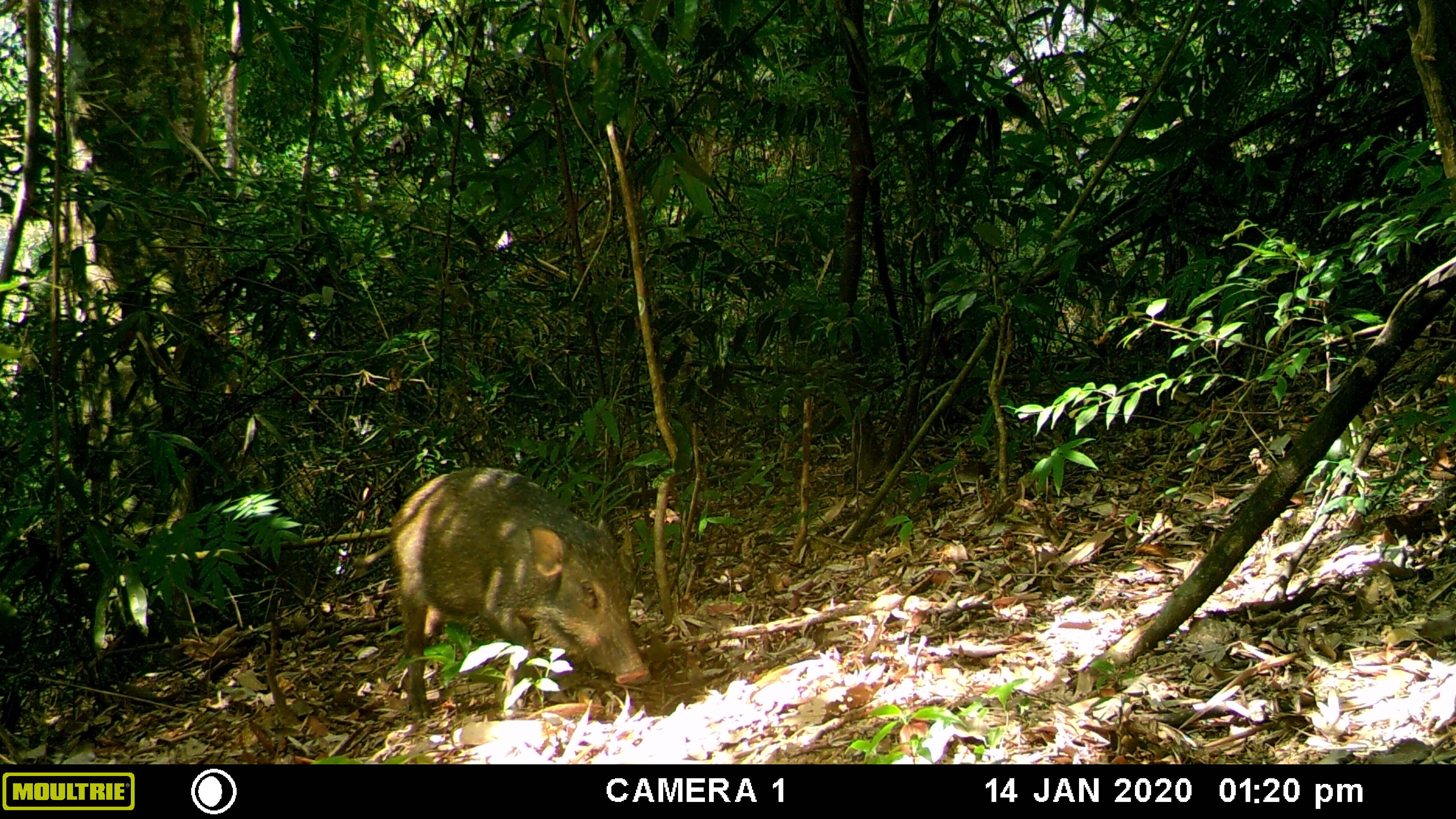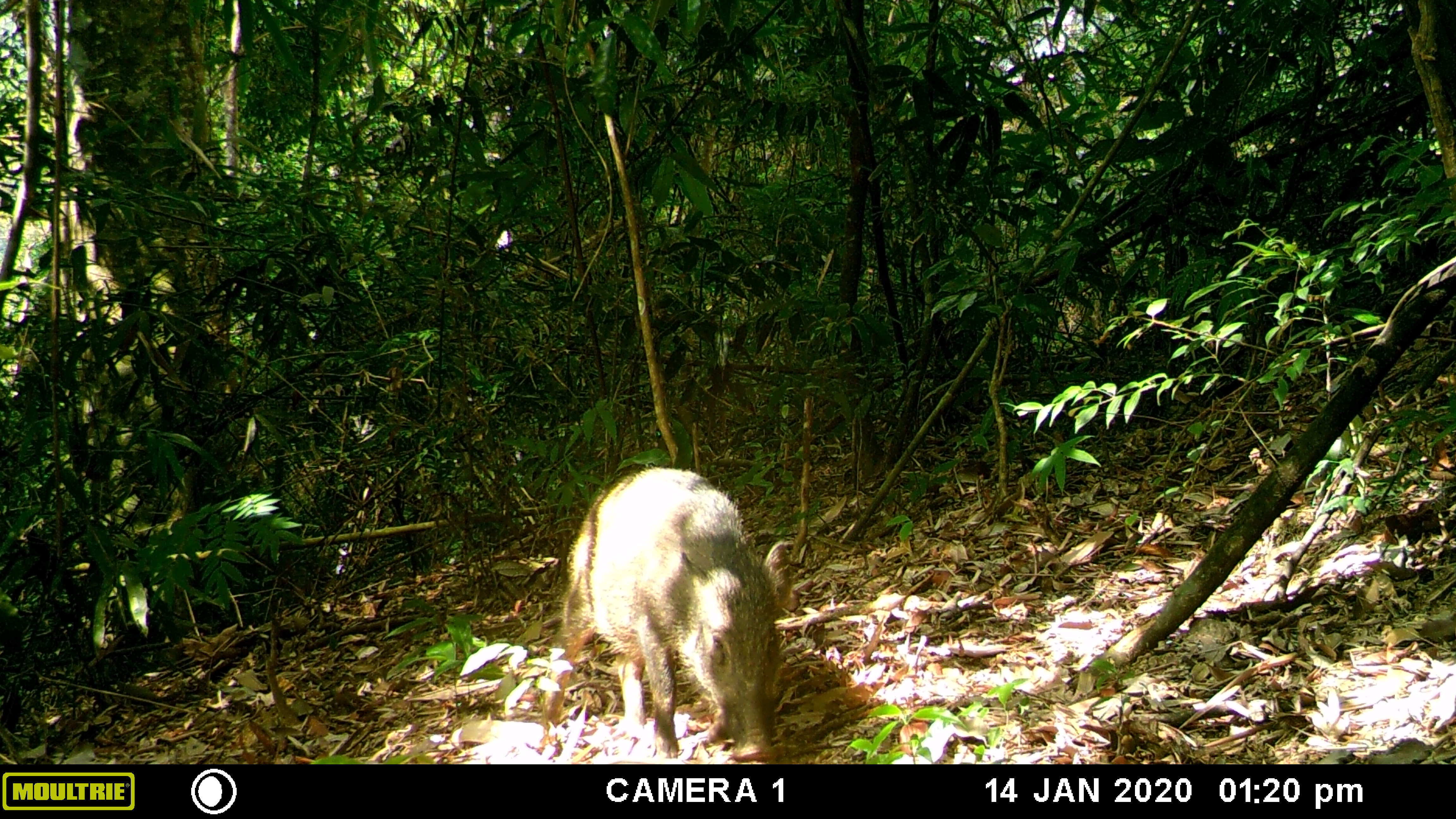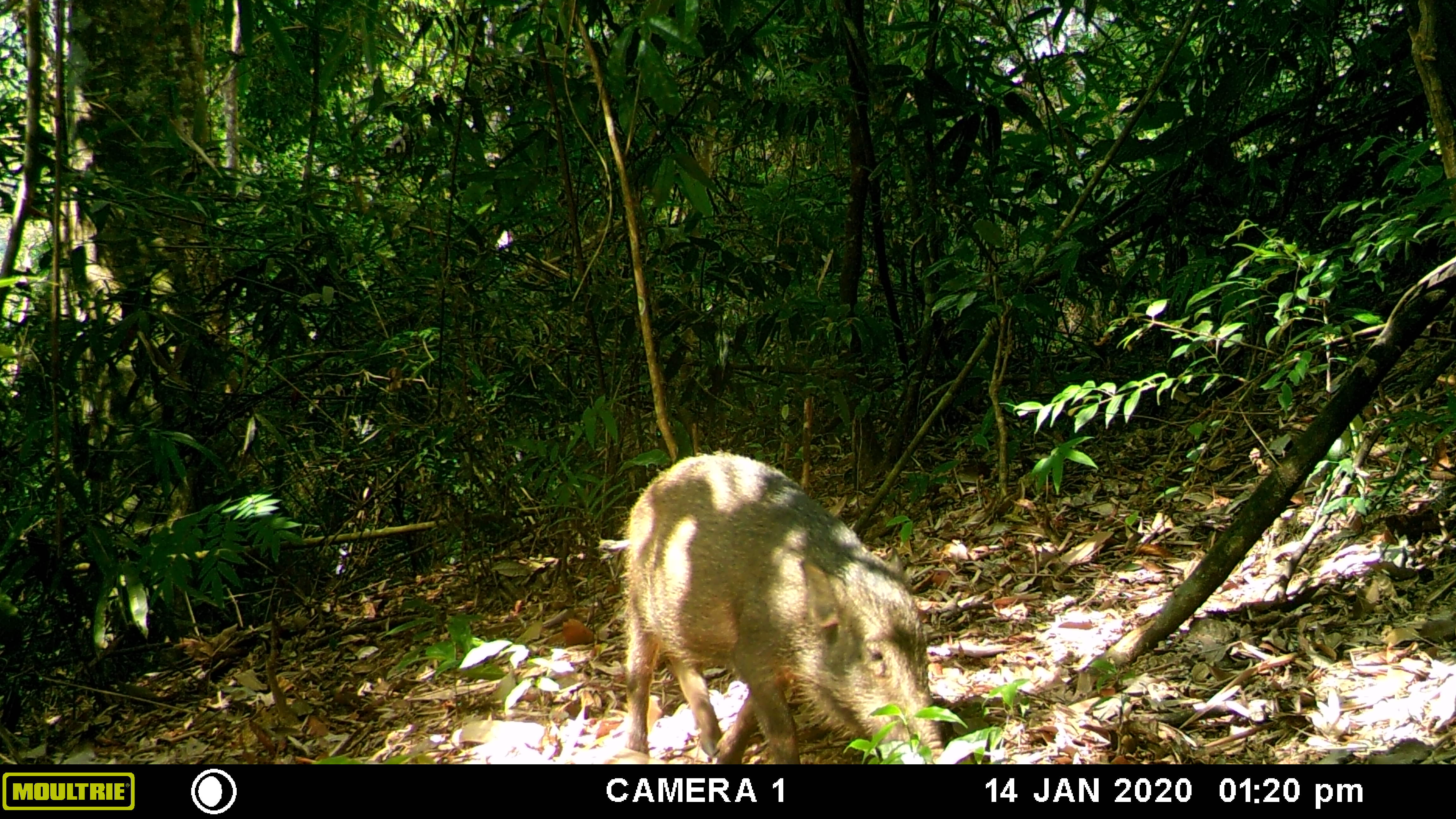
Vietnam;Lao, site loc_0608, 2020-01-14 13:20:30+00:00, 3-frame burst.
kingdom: Animalia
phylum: Chordata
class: Mammalia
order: Artiodactyla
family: Suidae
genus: Sus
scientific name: Sus scrofa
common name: eurasian wild pig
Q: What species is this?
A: Eurasian wild pig (Sus scrofa).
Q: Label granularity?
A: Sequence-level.